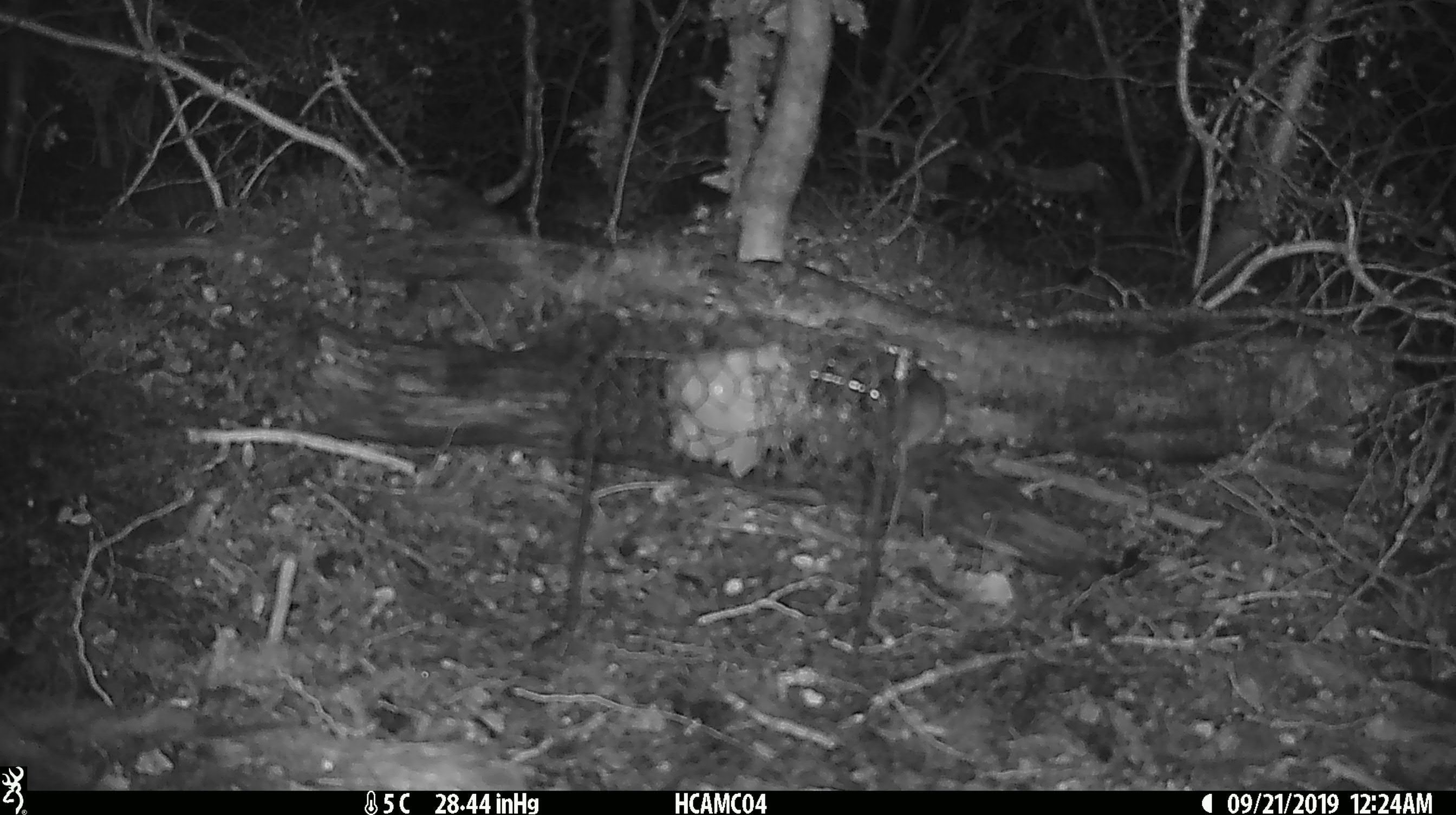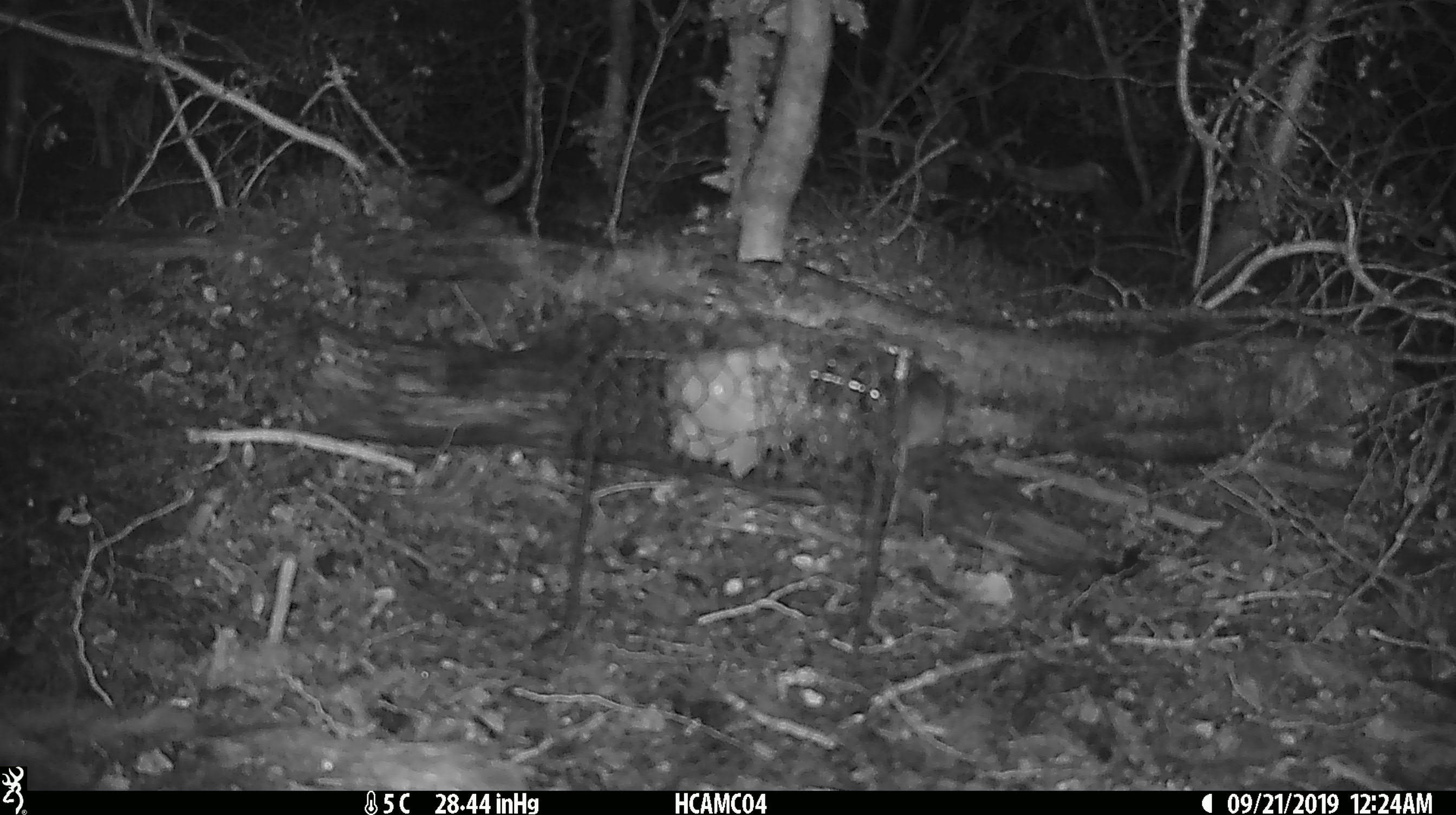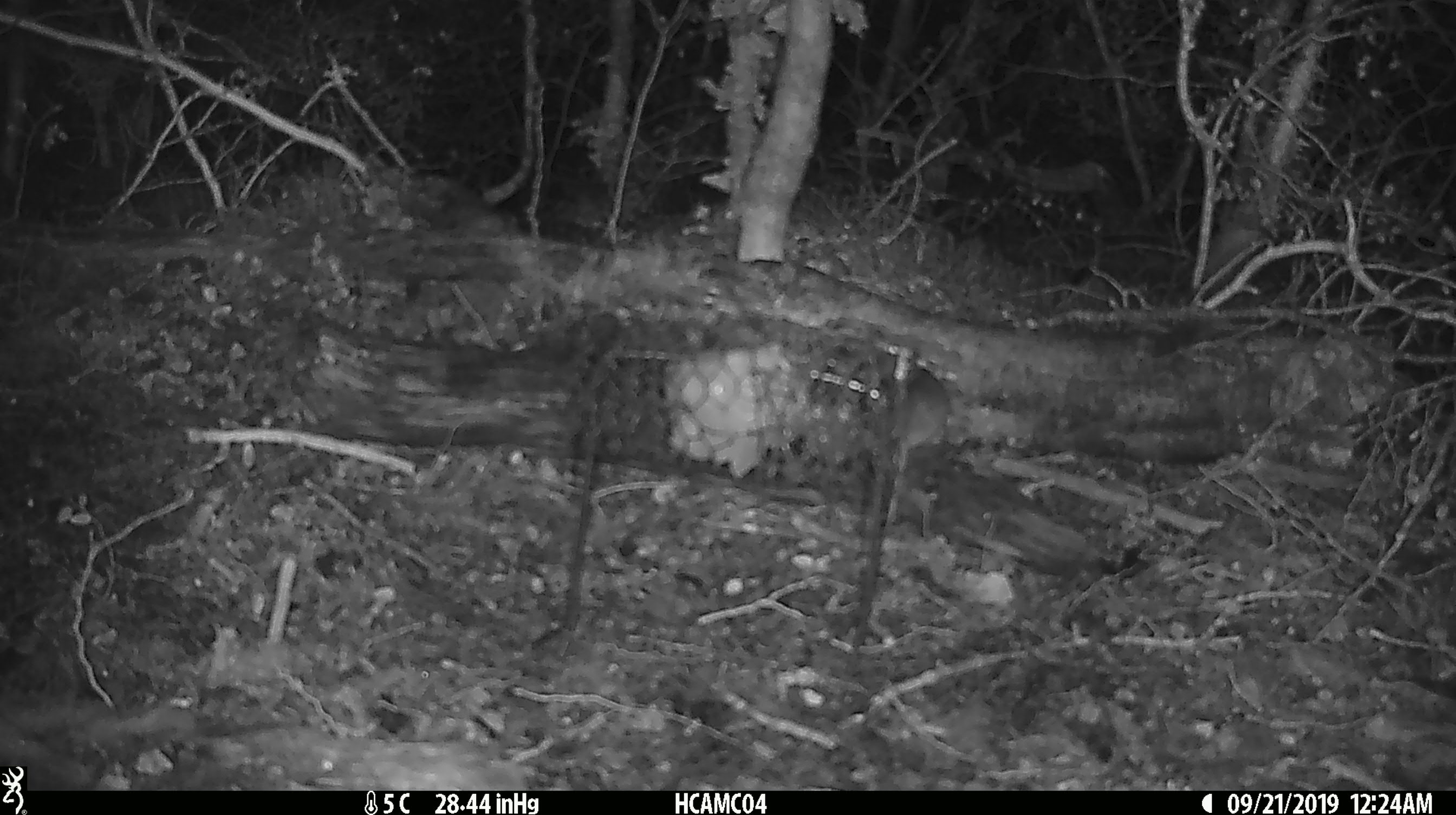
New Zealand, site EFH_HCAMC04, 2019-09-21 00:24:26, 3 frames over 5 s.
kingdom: Animalia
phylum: Chordata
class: Mammalia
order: Rodentia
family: Muridae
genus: Mus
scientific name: Mus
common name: mouse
Mouse (Mus).